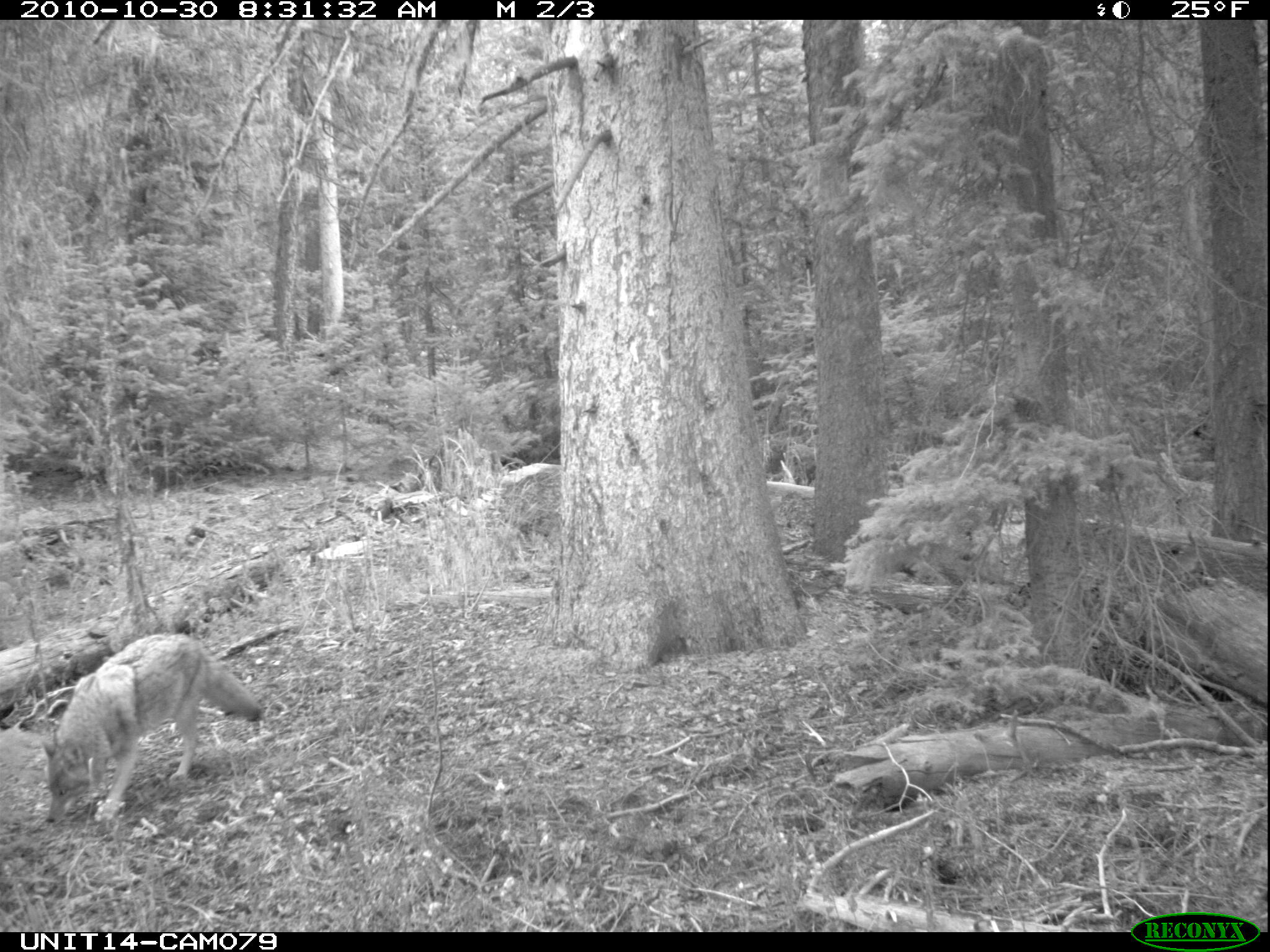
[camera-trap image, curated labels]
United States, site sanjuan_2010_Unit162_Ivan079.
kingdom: Animalia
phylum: Chordata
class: Mammalia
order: Carnivora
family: Canidae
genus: Canis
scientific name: Canis latrans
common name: coyote